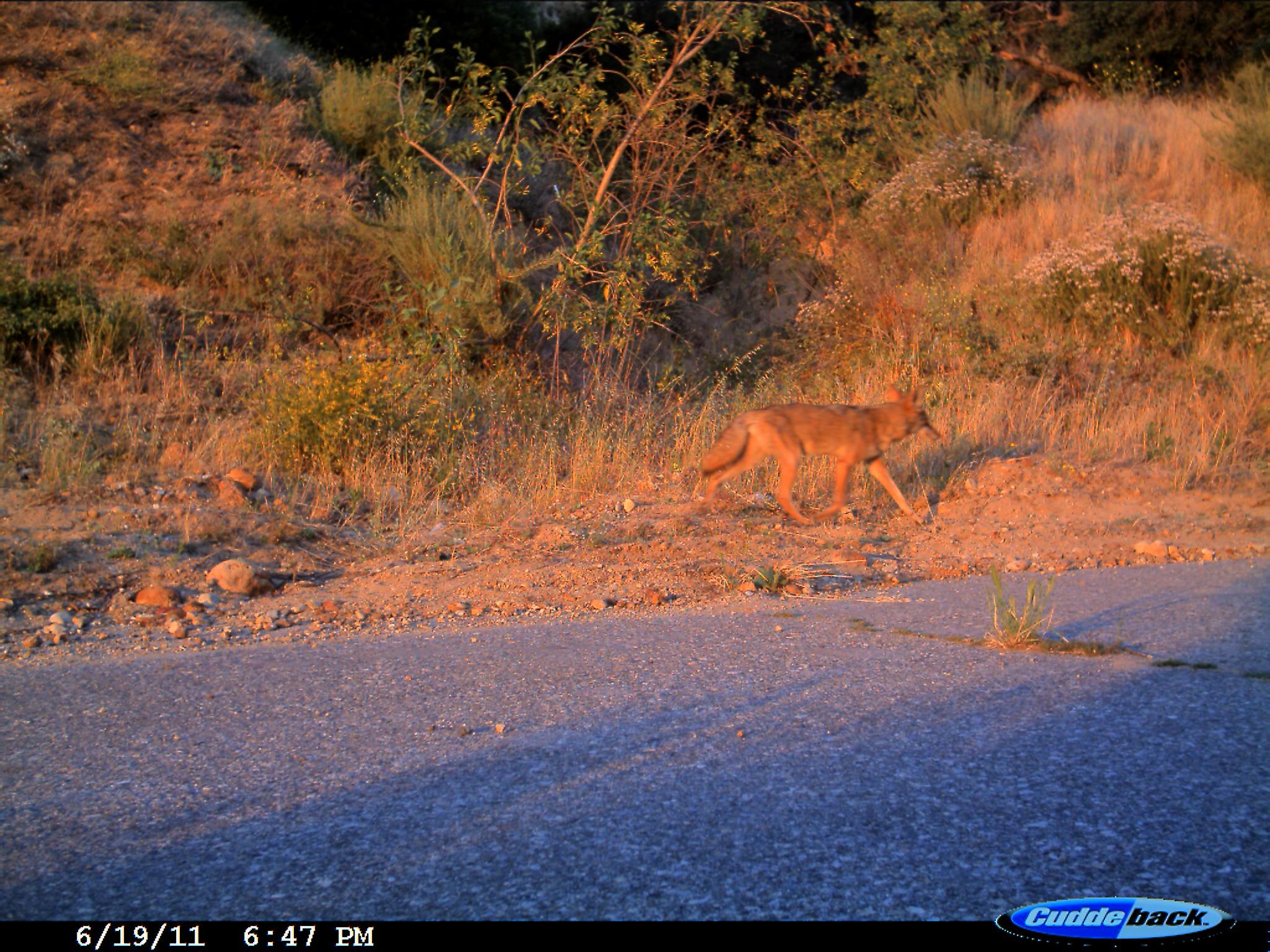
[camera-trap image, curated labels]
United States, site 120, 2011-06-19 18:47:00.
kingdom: Animalia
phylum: Chordata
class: Mammalia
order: Carnivora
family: Canidae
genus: Canis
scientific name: Canis latrans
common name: coyote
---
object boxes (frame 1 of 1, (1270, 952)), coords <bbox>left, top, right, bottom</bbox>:
coyote: <bbox>687, 370, 957, 535</bbox>